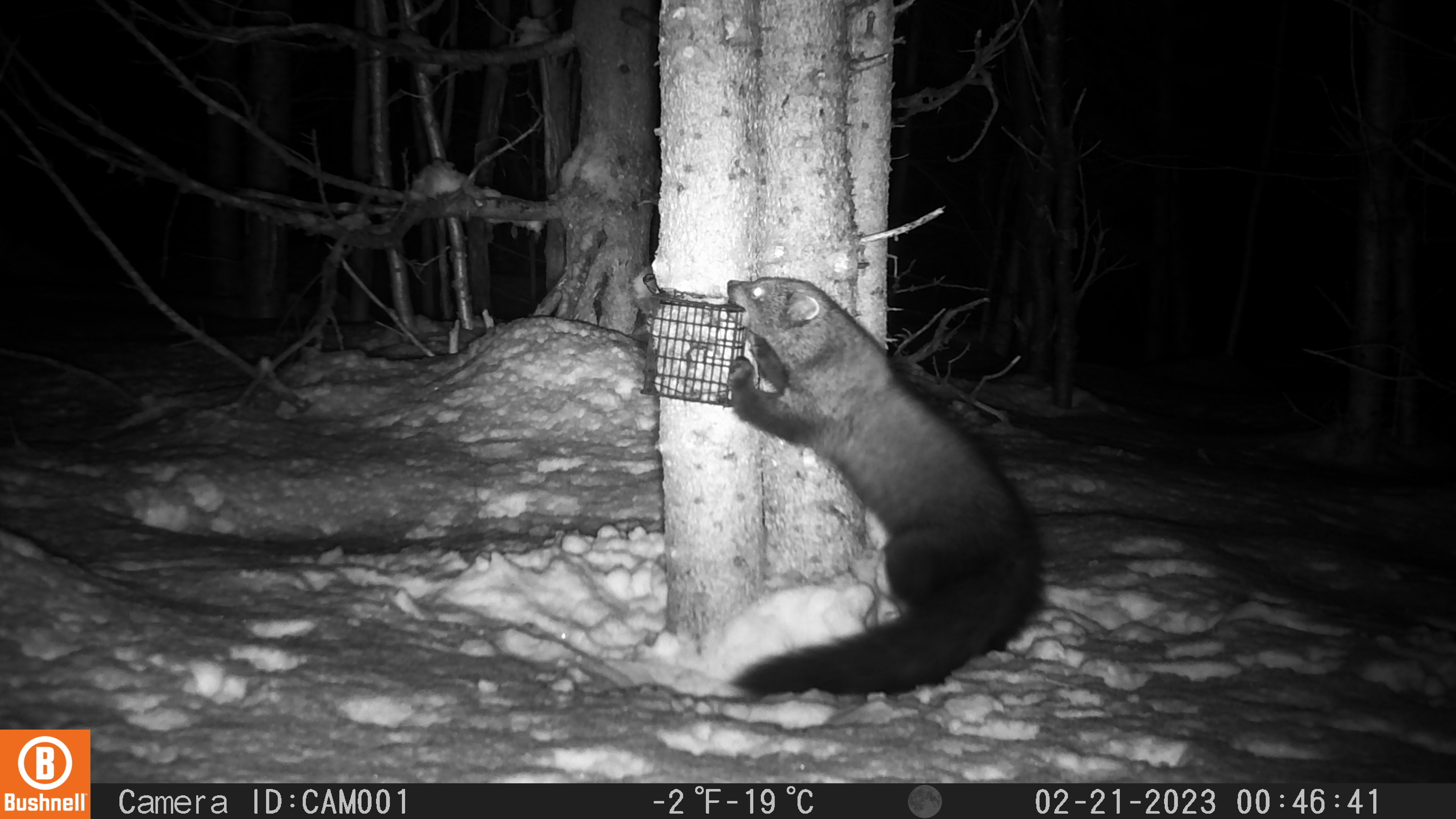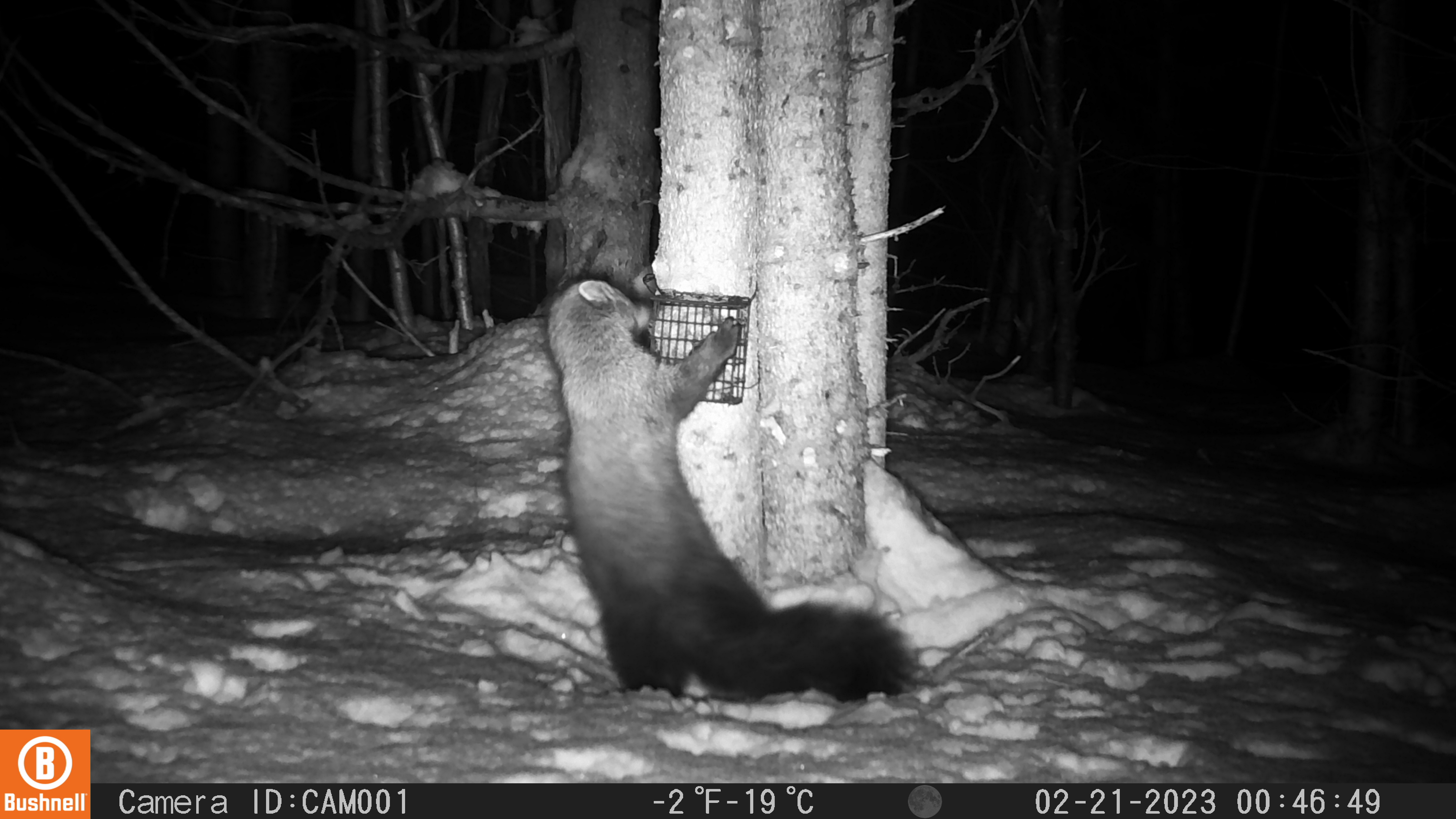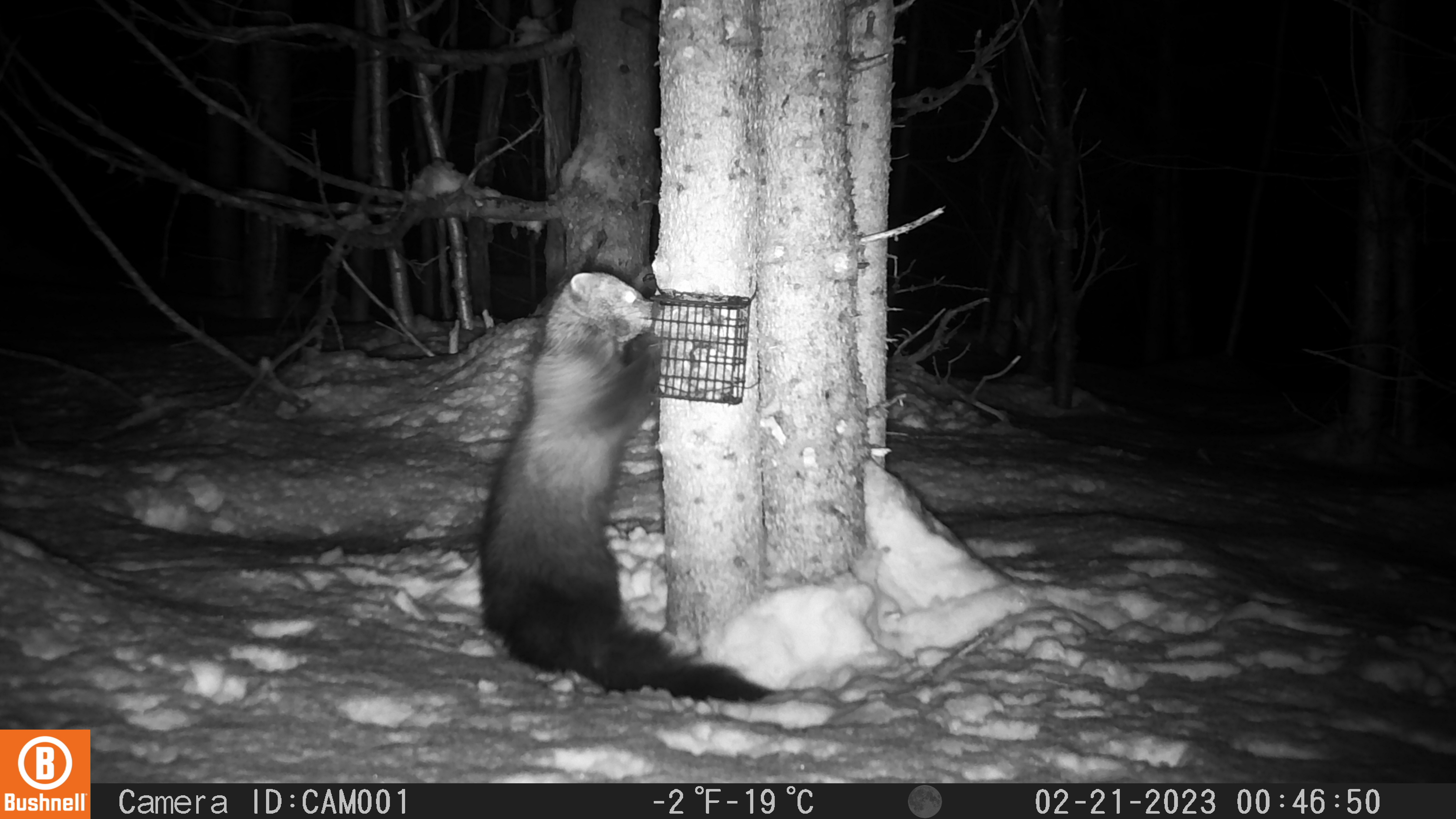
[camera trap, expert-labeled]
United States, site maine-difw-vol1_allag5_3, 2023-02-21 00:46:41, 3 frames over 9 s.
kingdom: Animalia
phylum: Chordata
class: Mammalia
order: Carnivora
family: Mustelidae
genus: Pekania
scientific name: Pekania pennanti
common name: fisher